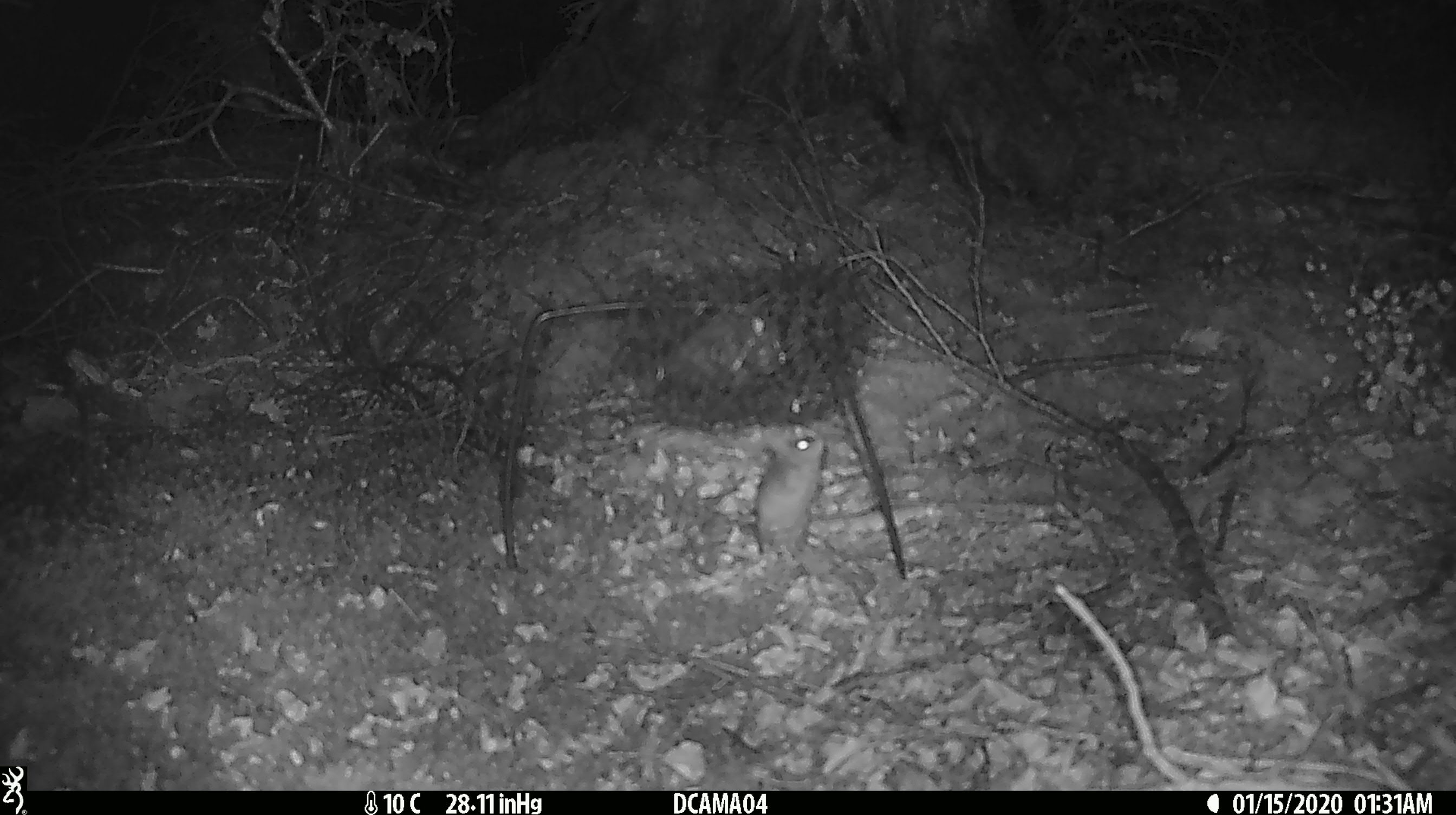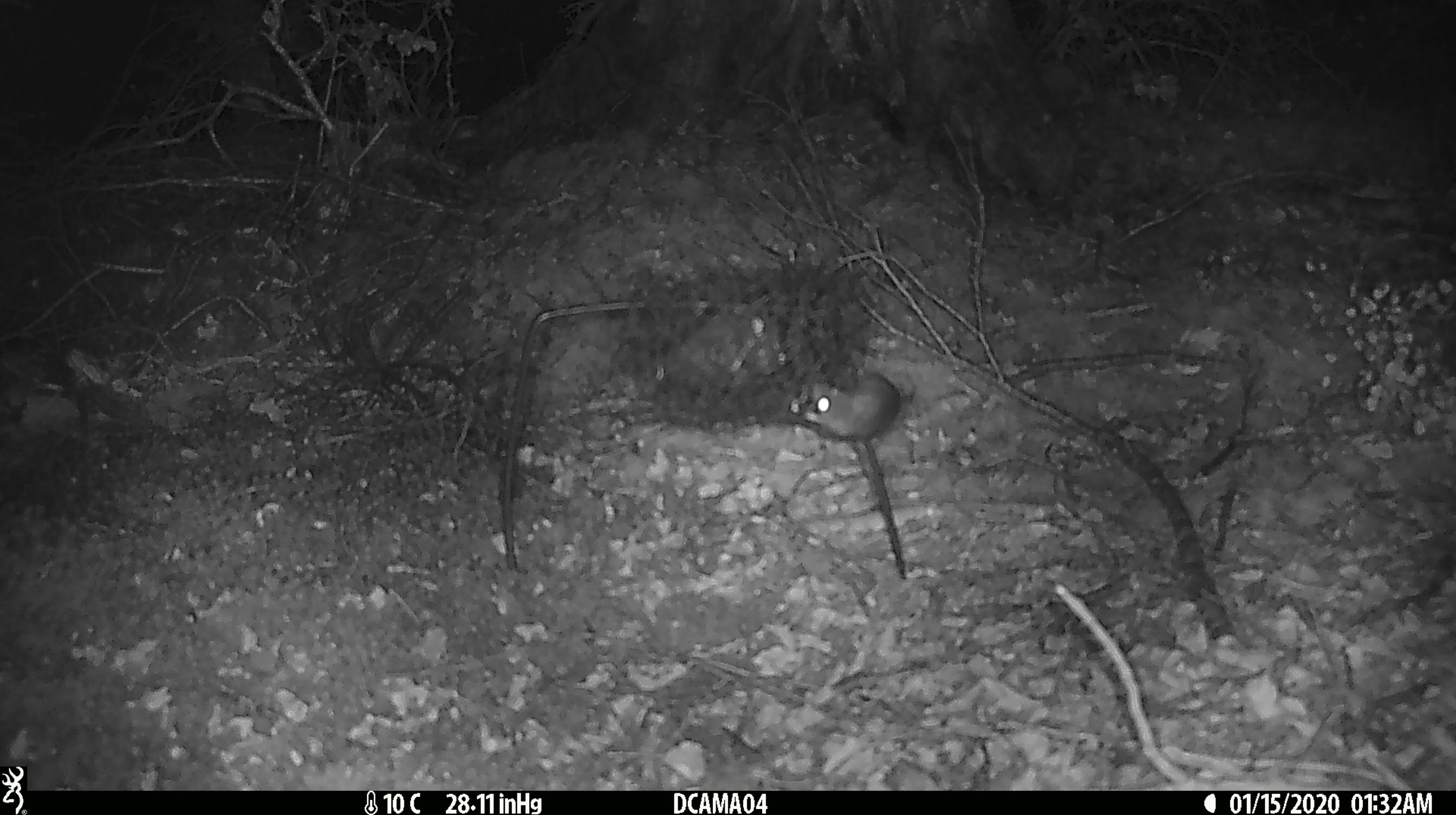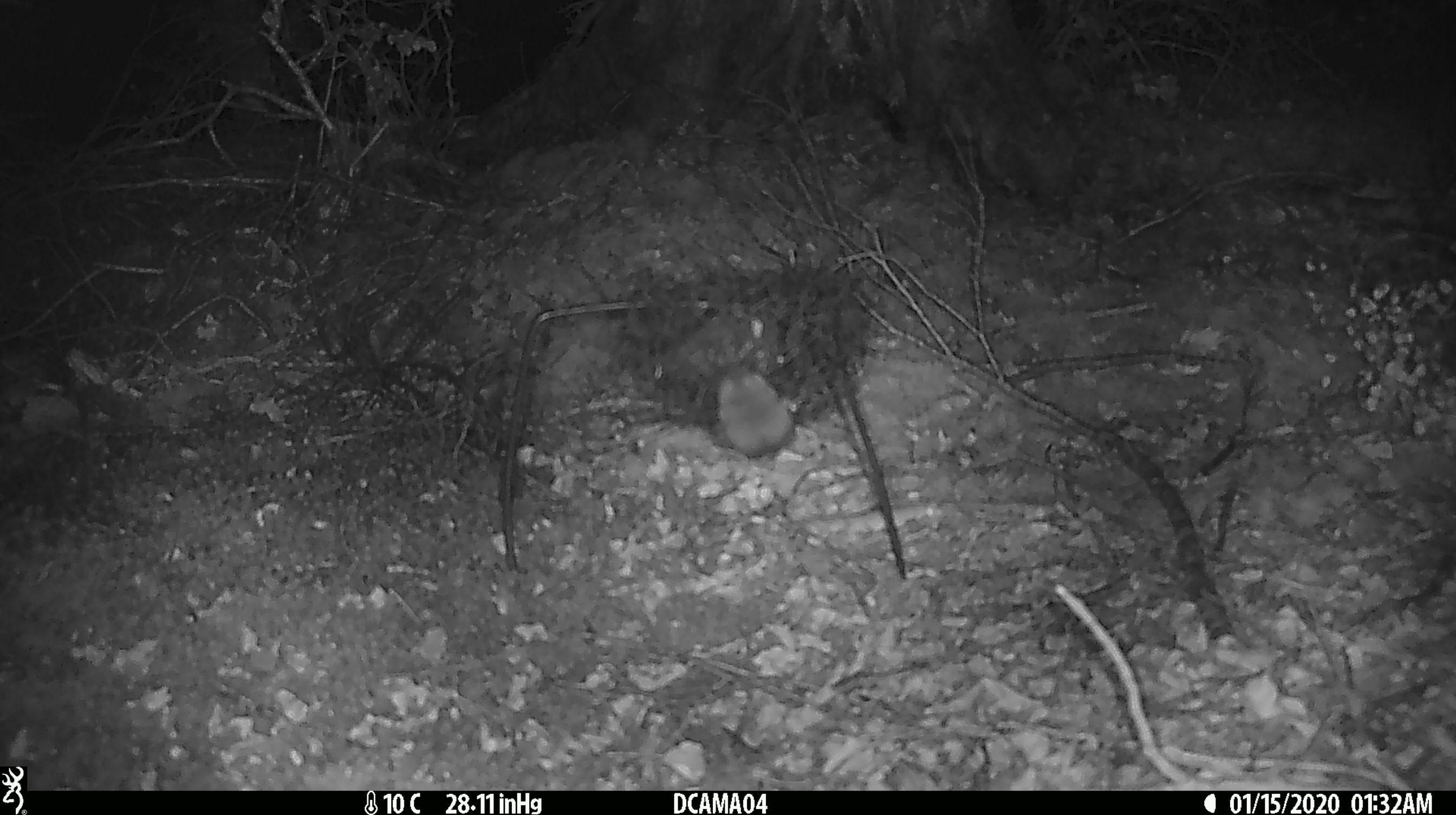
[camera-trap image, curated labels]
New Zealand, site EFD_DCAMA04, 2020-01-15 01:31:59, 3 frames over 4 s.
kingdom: Animalia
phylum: Chordata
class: Mammalia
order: Rodentia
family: Muridae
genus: Mus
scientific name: Mus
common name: mouse